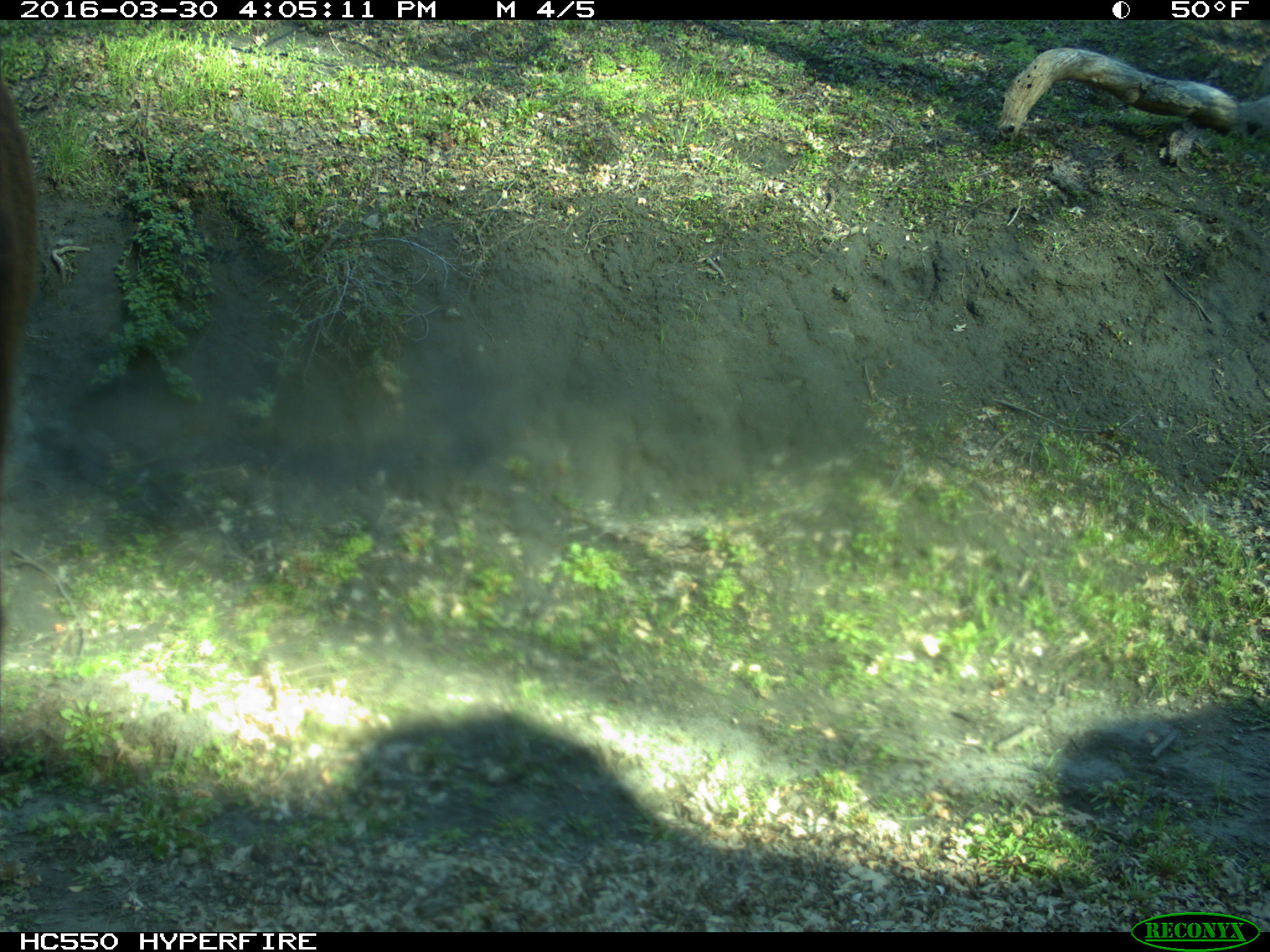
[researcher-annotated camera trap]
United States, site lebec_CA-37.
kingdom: Animalia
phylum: Chordata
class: Mammalia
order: Artiodactyla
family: Bovidae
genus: Bos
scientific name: Bos taurus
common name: domestic cow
Bos taurus (domestic cow).